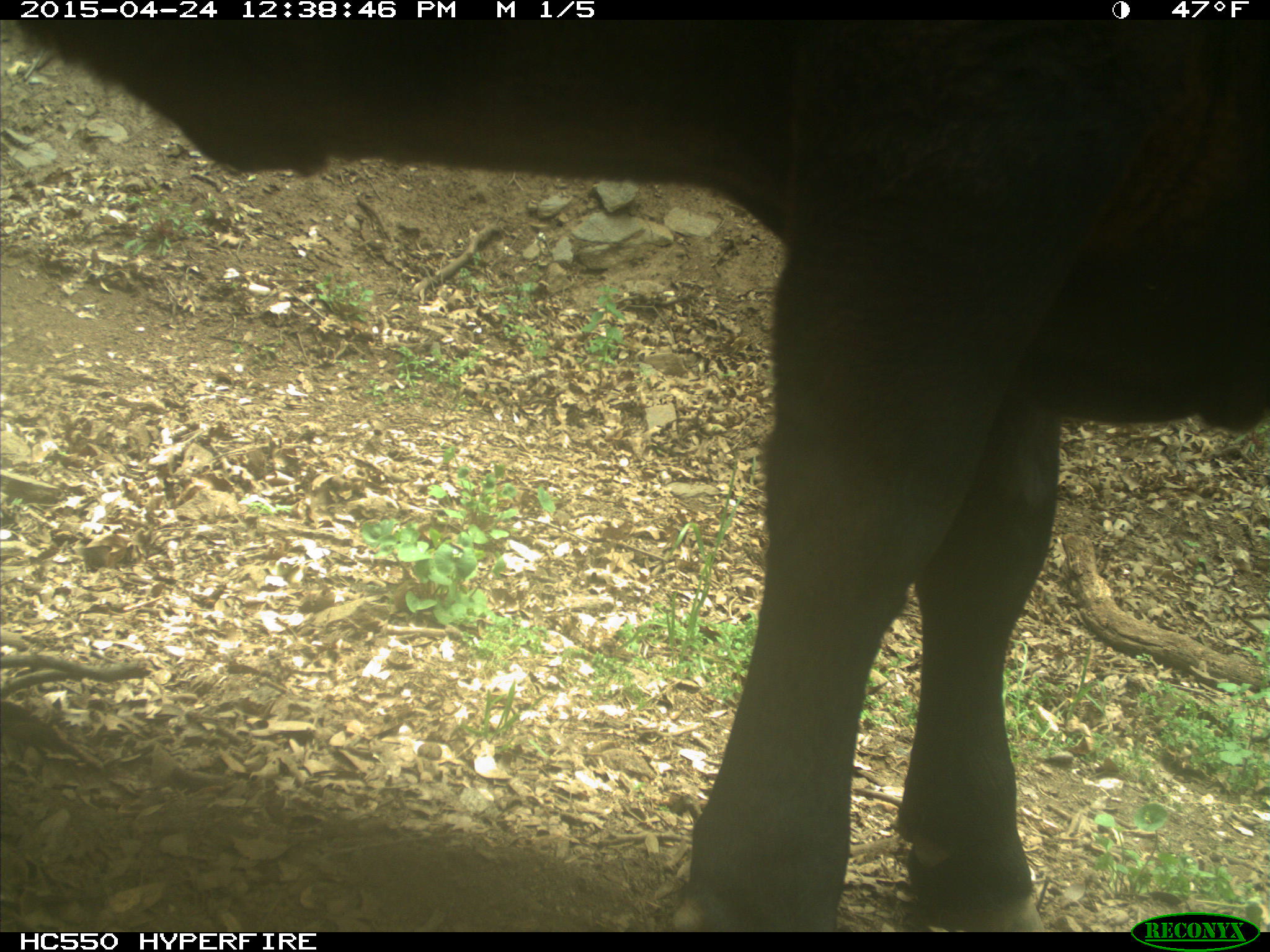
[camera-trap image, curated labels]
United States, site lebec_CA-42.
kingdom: Animalia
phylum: Chordata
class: Mammalia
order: Artiodactyla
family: Bovidae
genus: Bos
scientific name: Bos taurus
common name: domestic cow